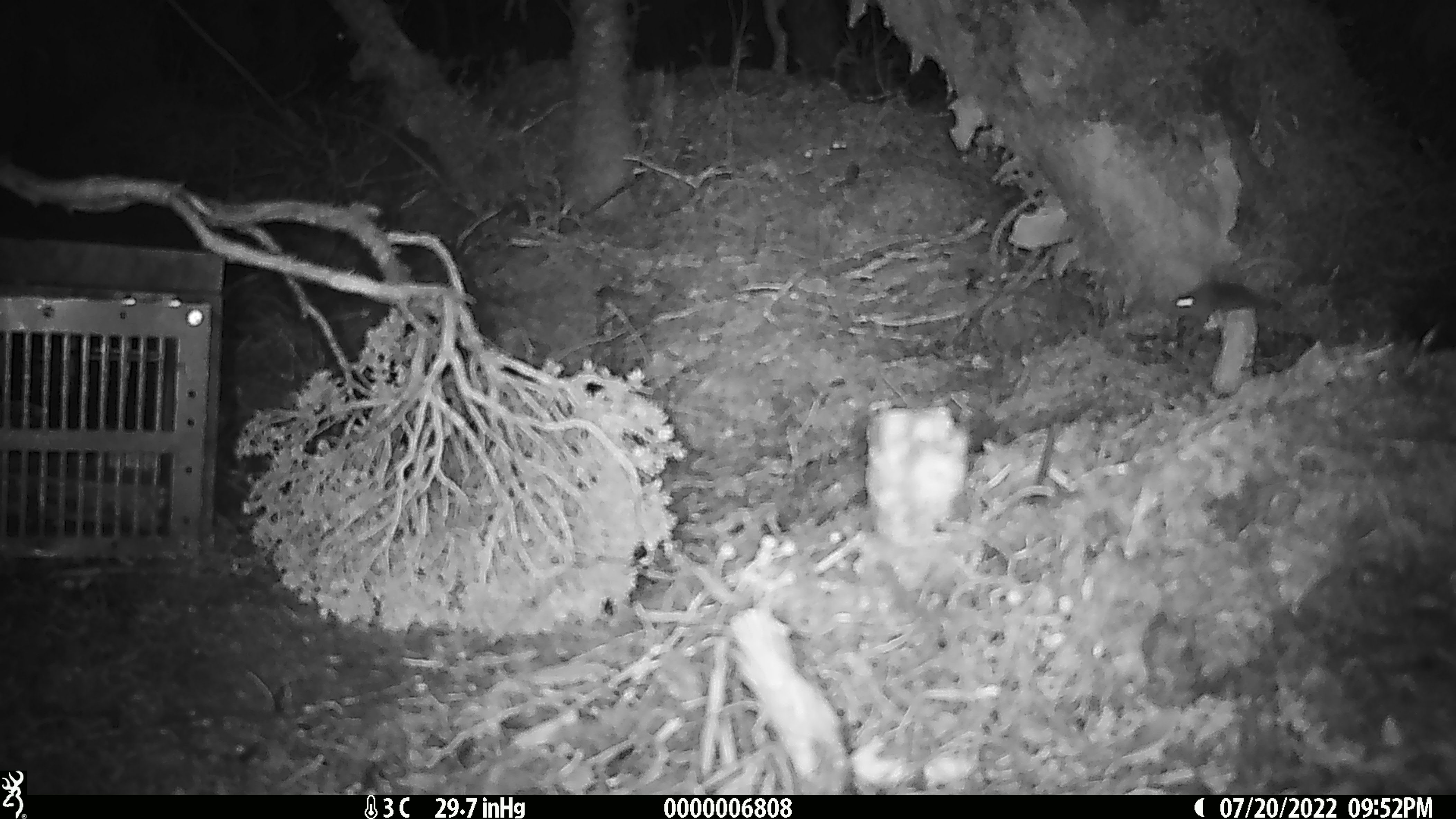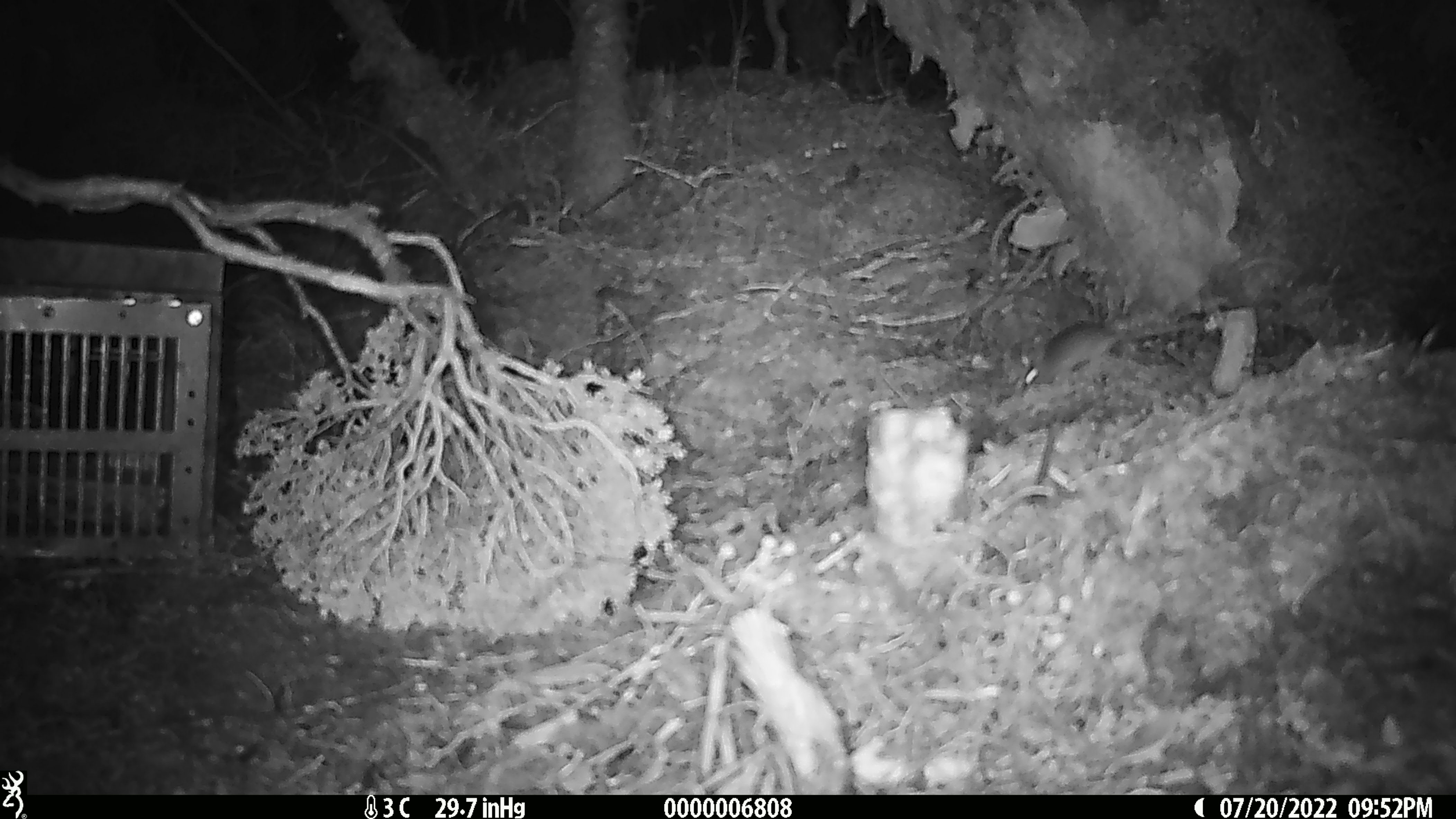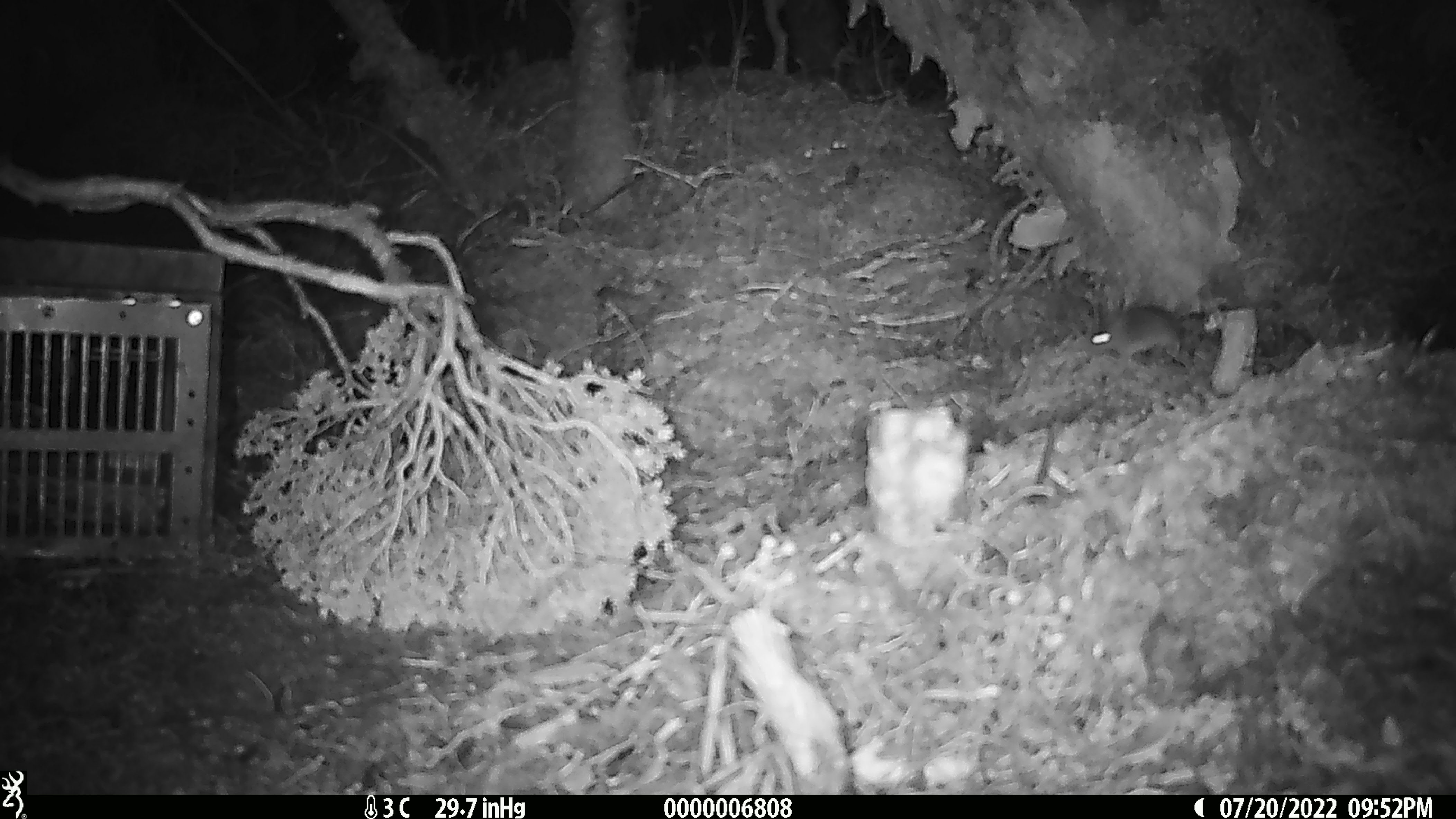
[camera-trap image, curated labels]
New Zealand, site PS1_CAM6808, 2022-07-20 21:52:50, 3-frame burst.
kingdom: Animalia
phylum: Chordata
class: Mammalia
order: Rodentia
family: Muridae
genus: Mus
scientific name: Mus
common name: mouse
Mouse (Mus).